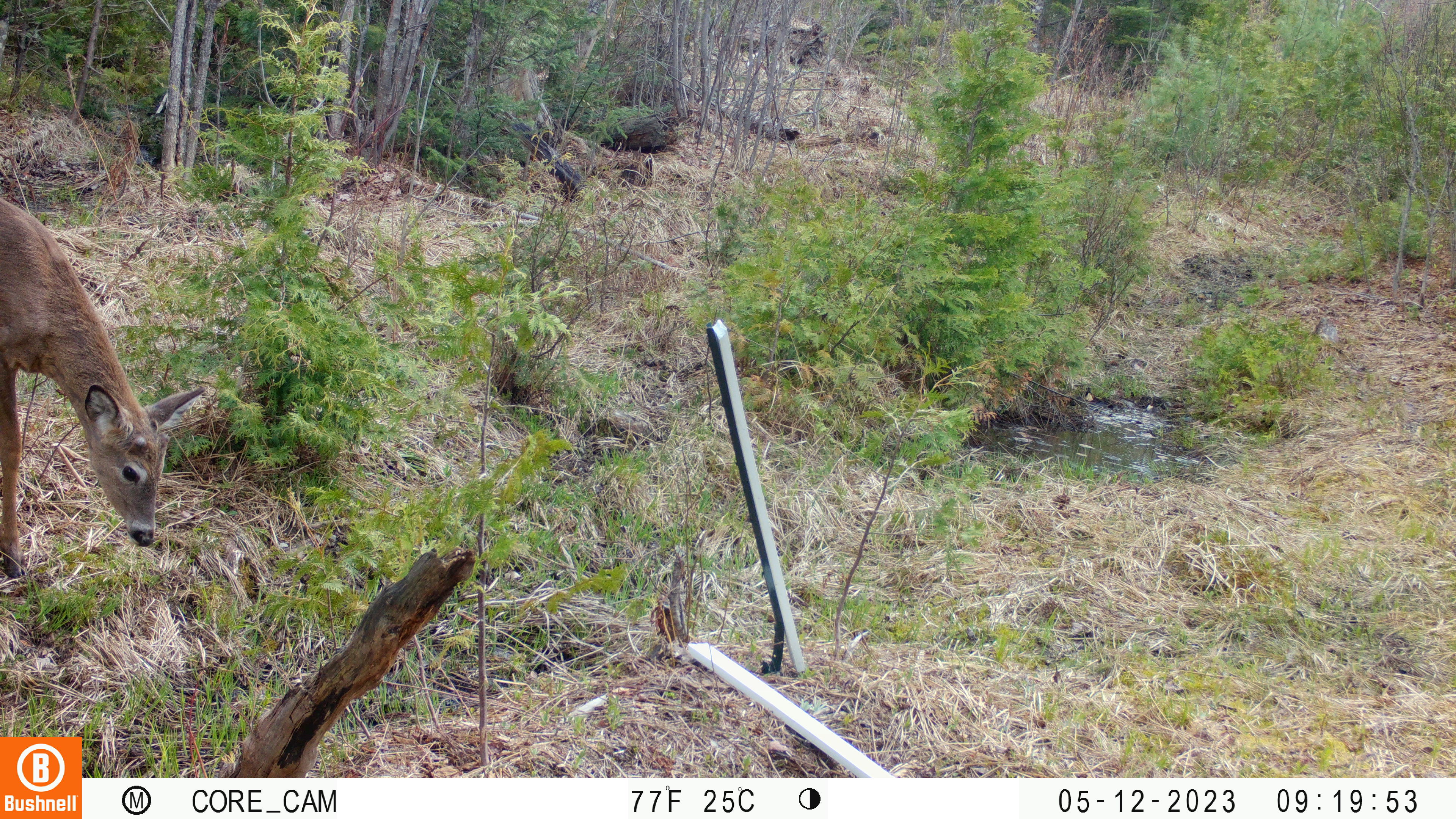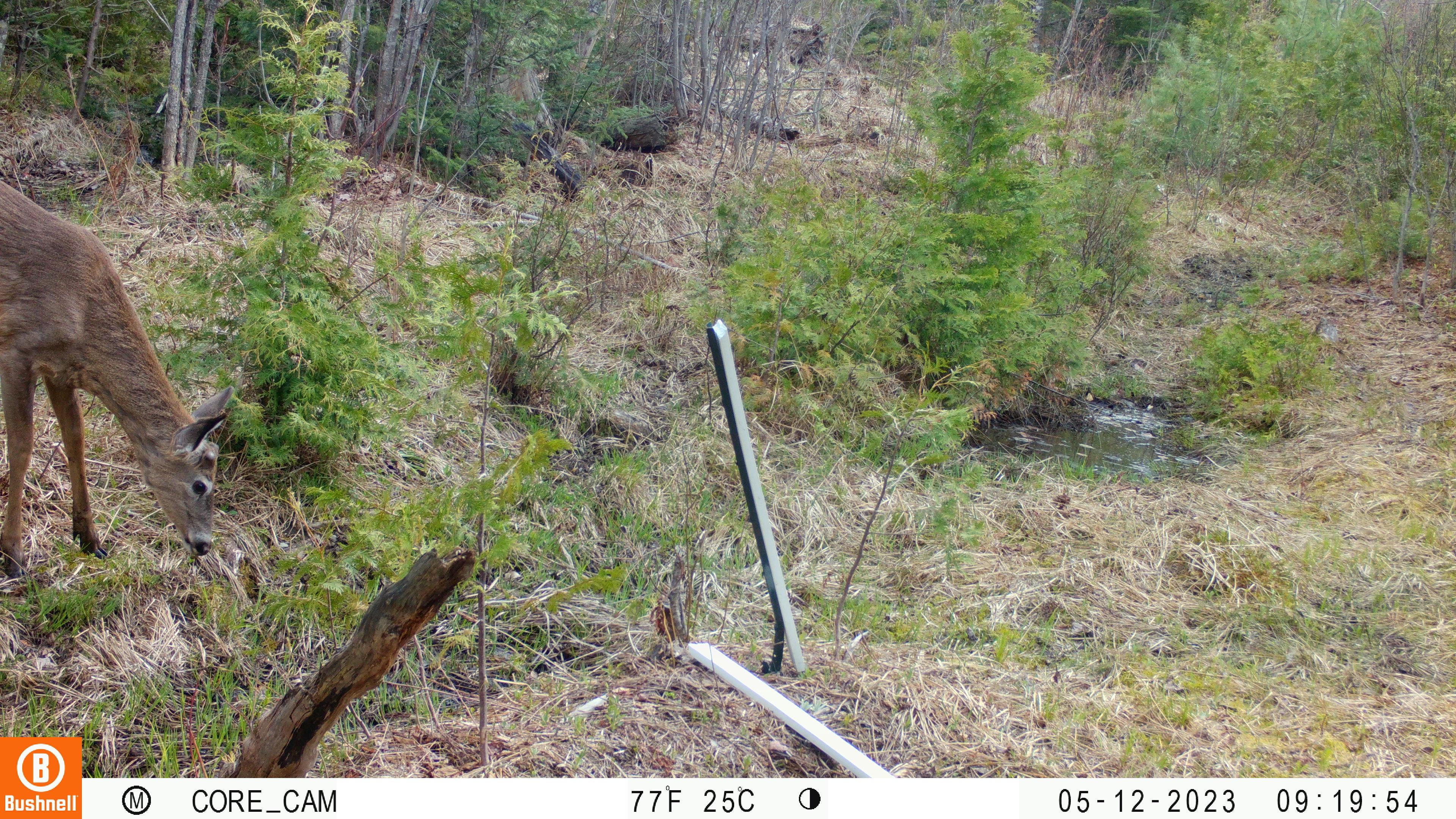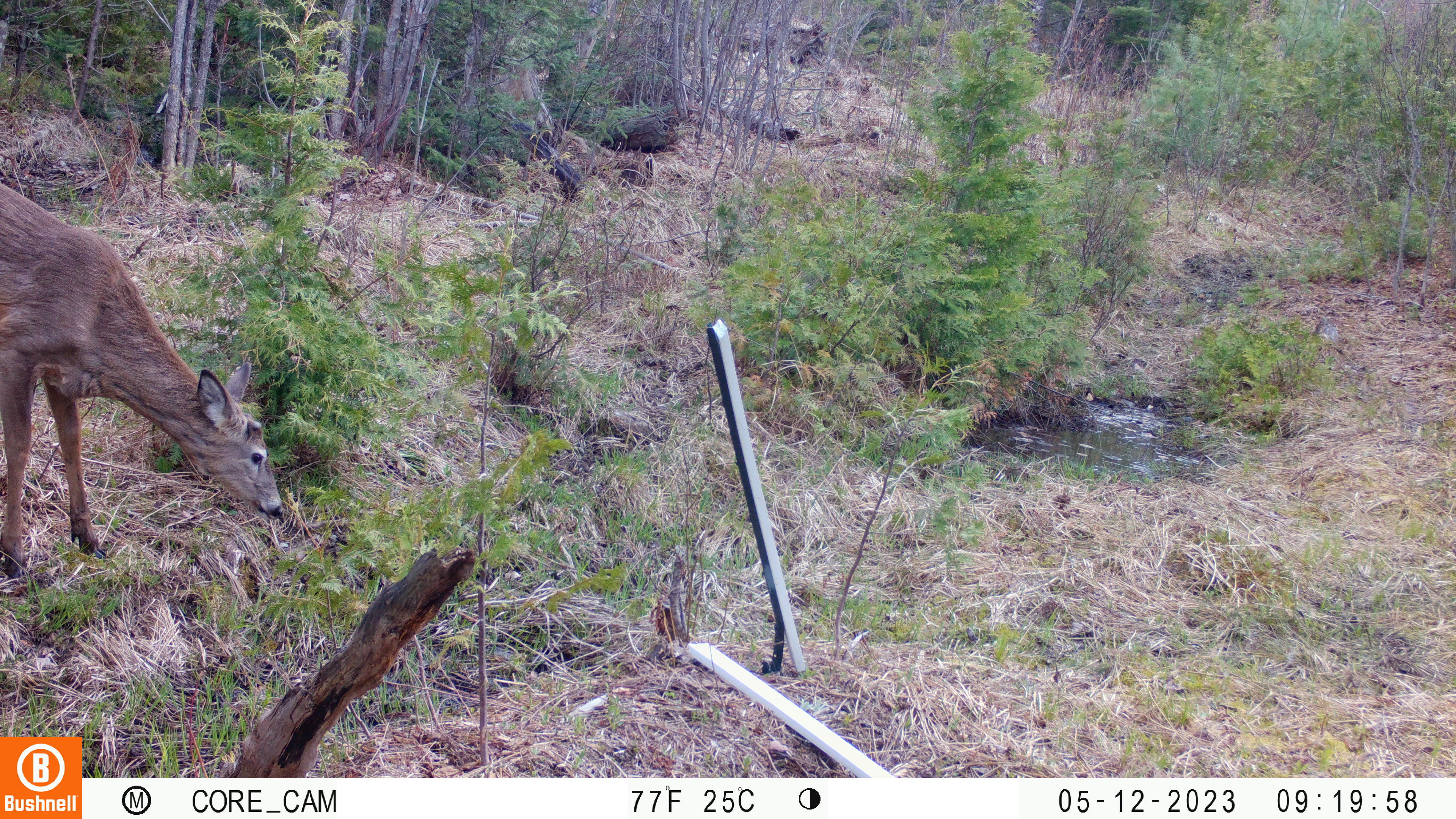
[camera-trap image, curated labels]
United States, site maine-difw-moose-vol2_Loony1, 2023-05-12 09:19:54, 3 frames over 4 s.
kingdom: Animalia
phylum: Chordata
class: Mammalia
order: Artiodactyla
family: Cervidae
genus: Odocoileus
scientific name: Odocoileus virginianus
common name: white-tailed deer